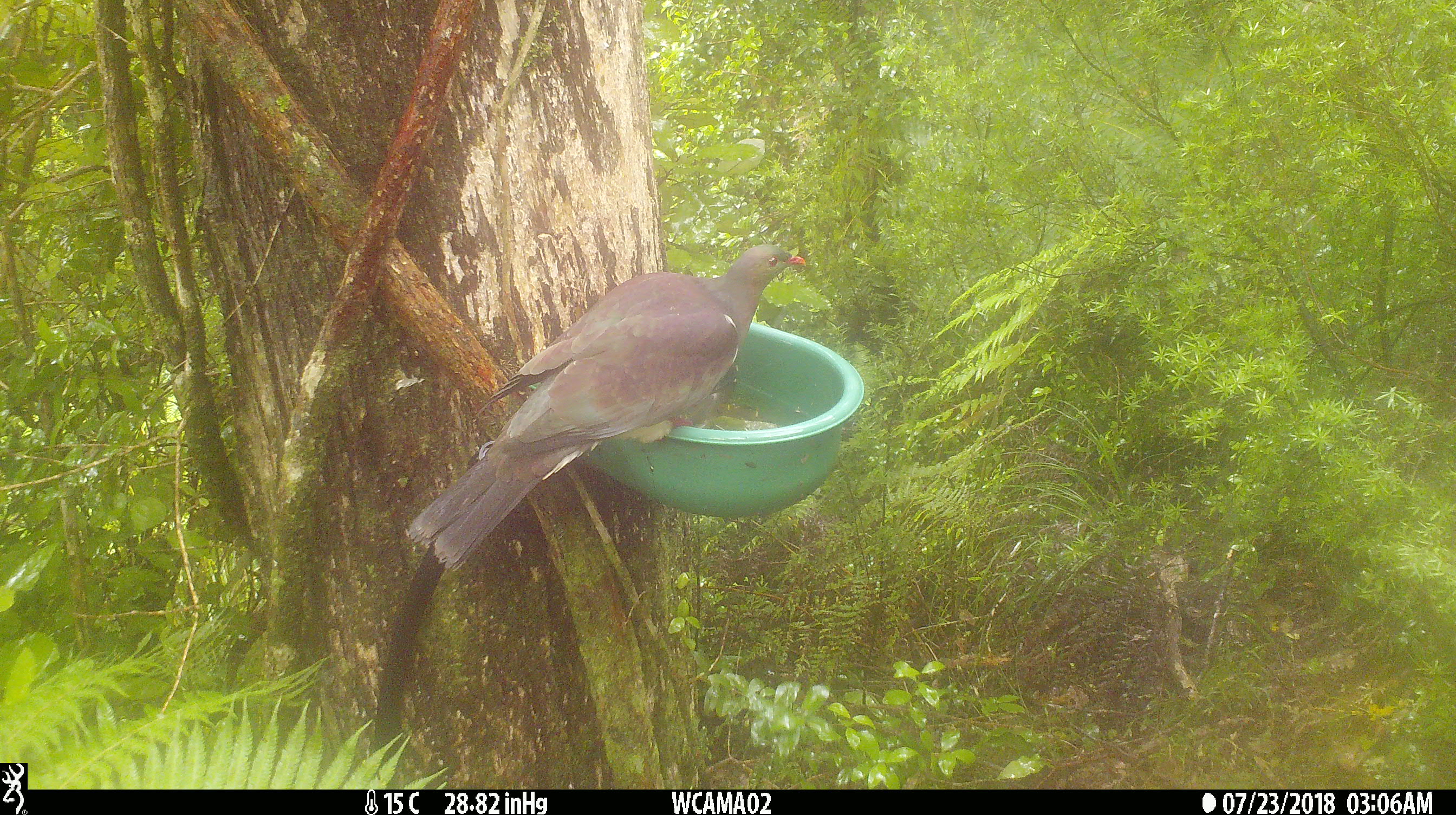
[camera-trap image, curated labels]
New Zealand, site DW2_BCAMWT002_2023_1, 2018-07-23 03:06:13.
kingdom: Animalia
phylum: Chordata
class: Aves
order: Columbiformes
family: Columbidae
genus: Hemiphaga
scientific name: Hemiphaga novaeseelandiae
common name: new zealand pigeon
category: kereru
Kereru (new zealand pigeon) (Hemiphaga novaeseelandiae).